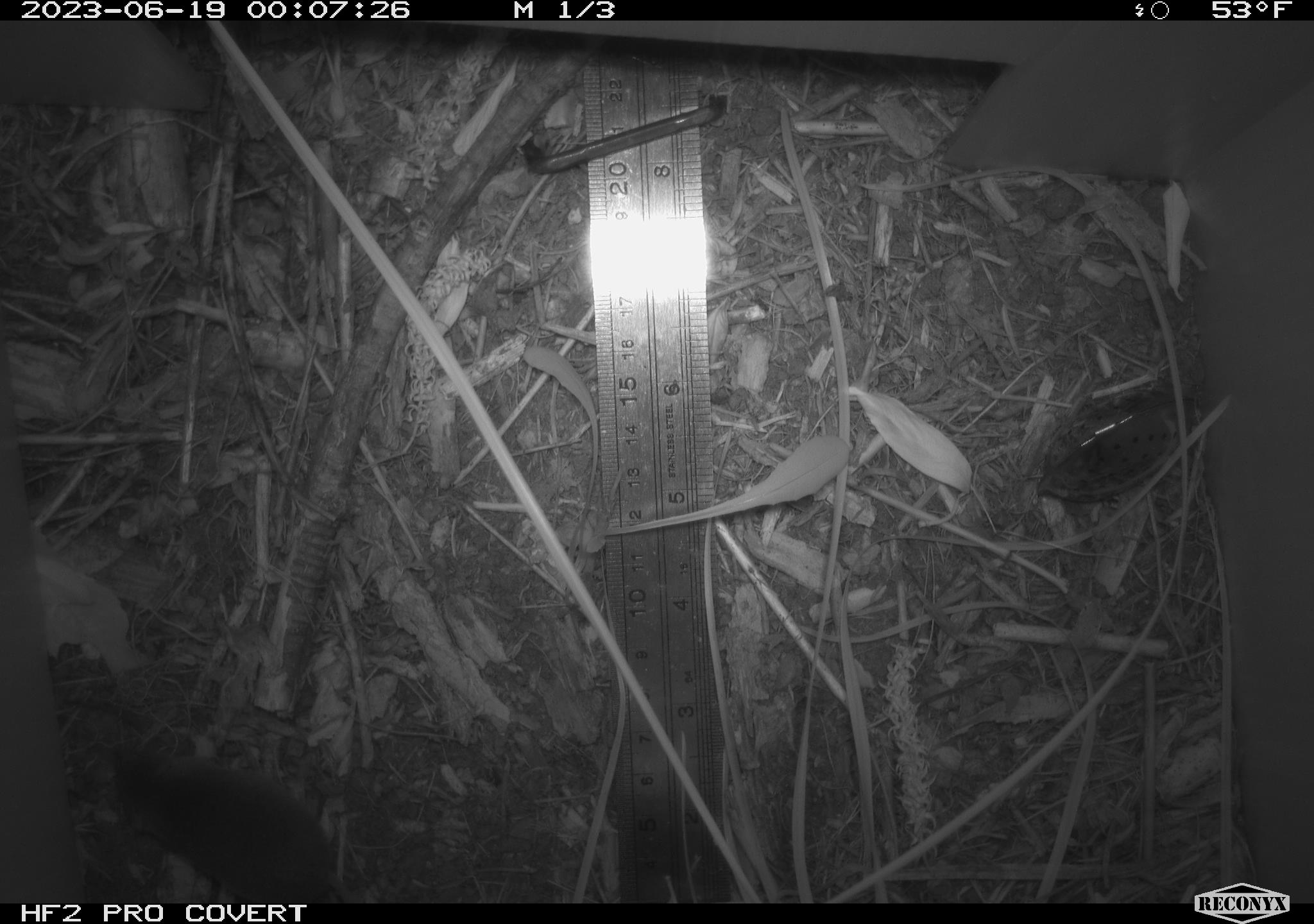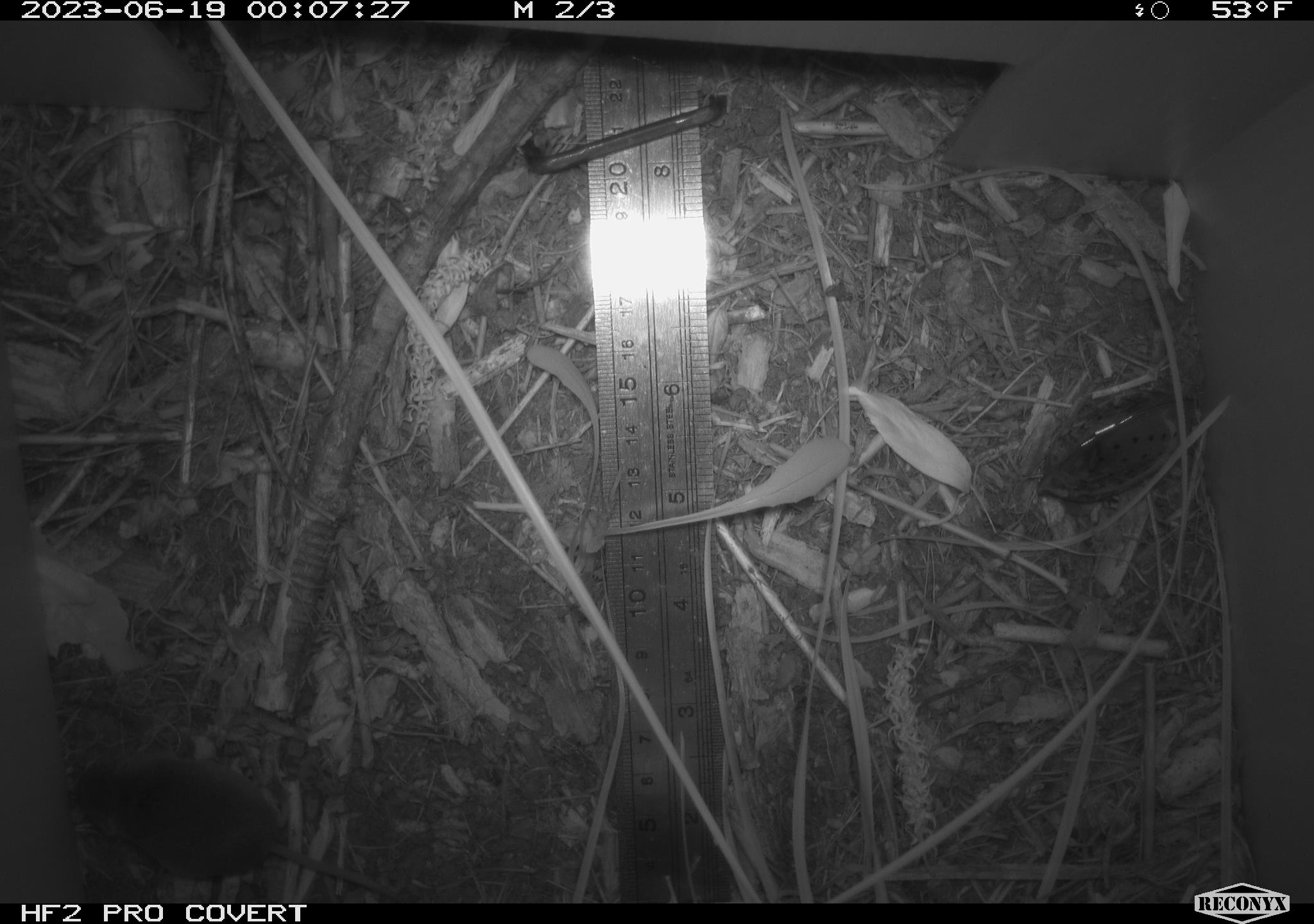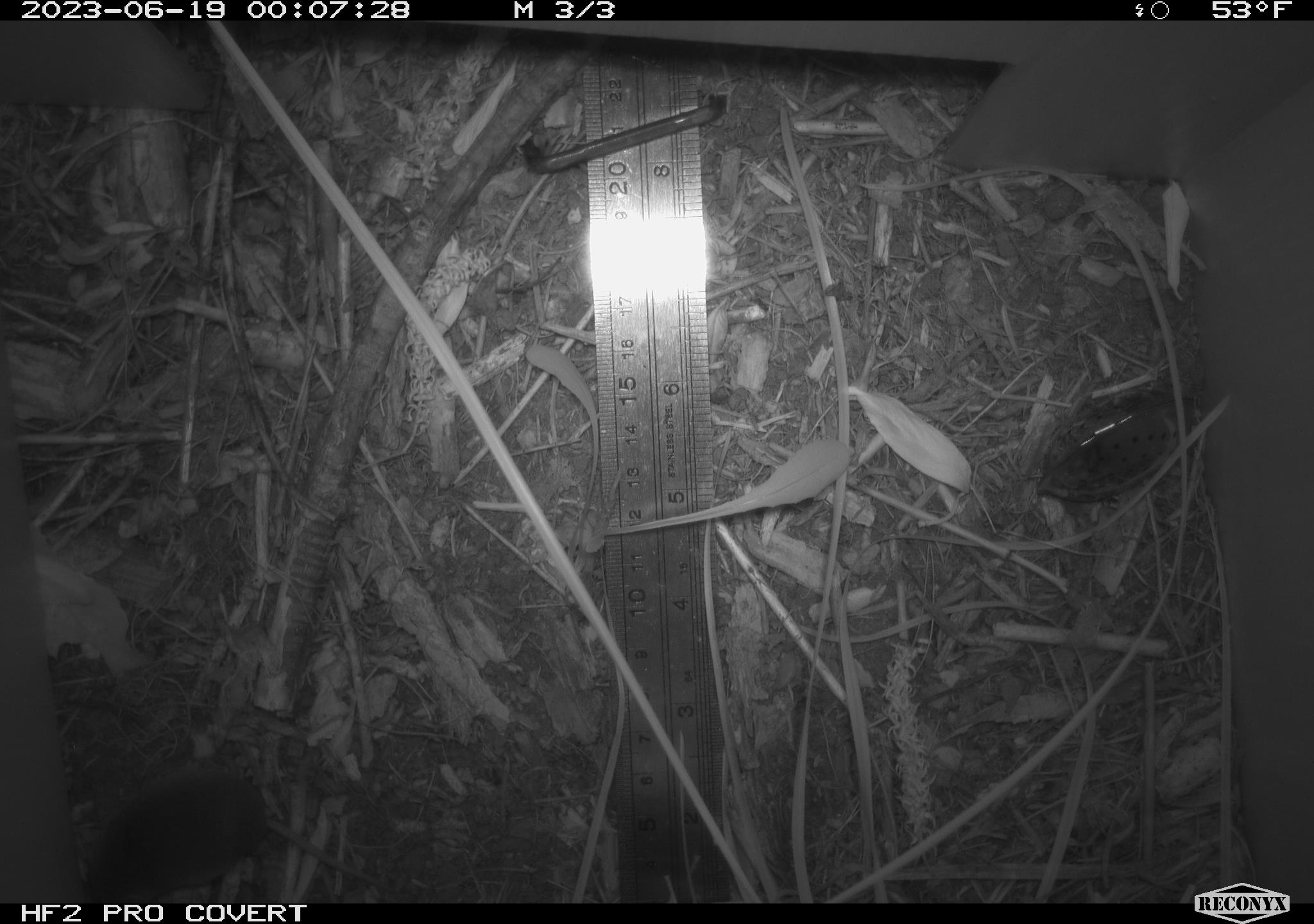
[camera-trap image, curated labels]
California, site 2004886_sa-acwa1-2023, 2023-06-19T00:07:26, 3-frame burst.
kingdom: Animalia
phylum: Chordata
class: Mammalia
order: Eulipotyphla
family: Soricidae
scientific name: Soricidae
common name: shrews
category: soricidae family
Soricidae family (shrews) (Soricidae).